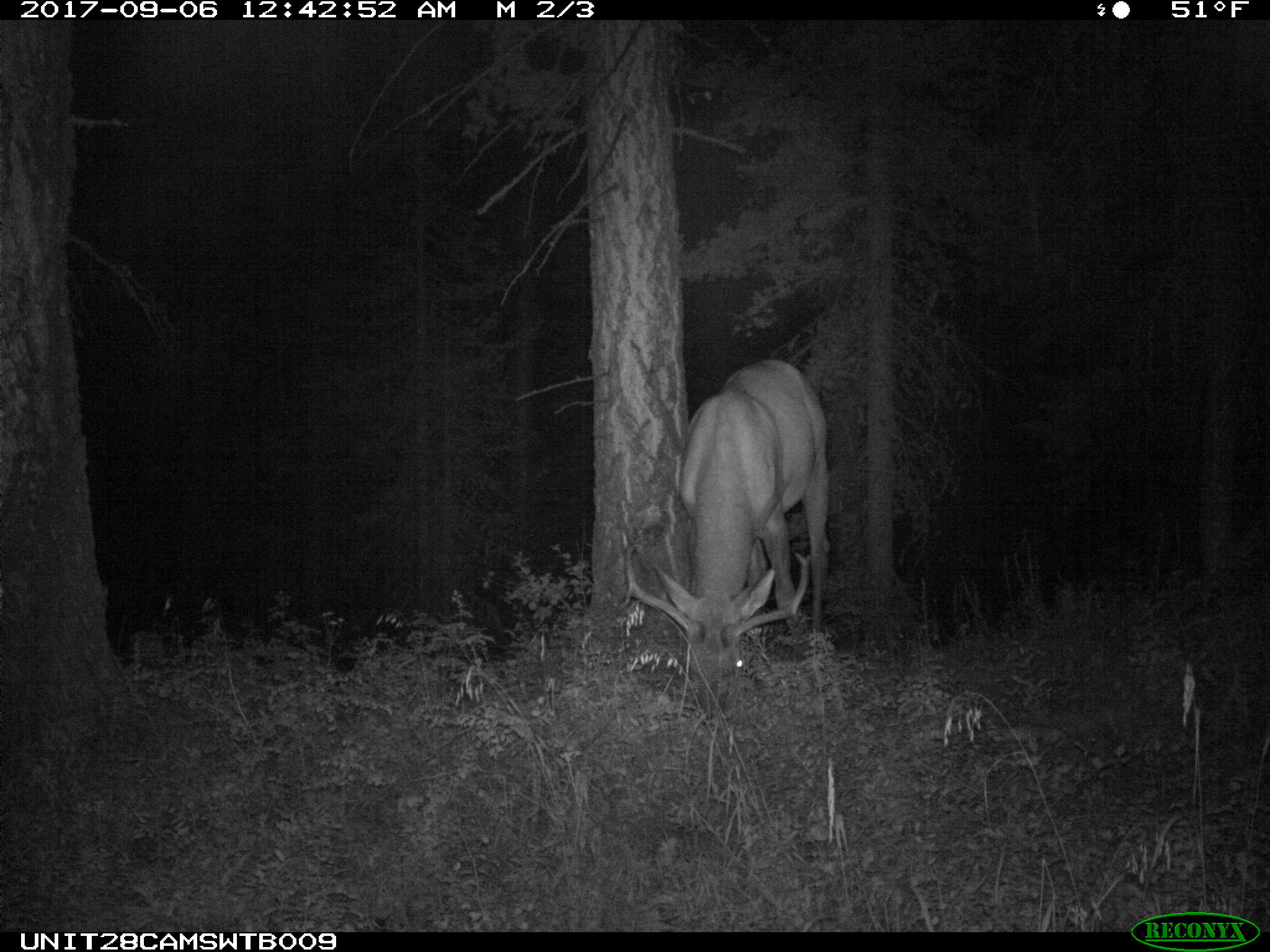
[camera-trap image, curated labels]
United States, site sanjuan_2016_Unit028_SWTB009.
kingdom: Animalia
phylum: Chordata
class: Mammalia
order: Artiodactyla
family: Cervidae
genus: Cervus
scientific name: Cervus elaphus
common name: red deer